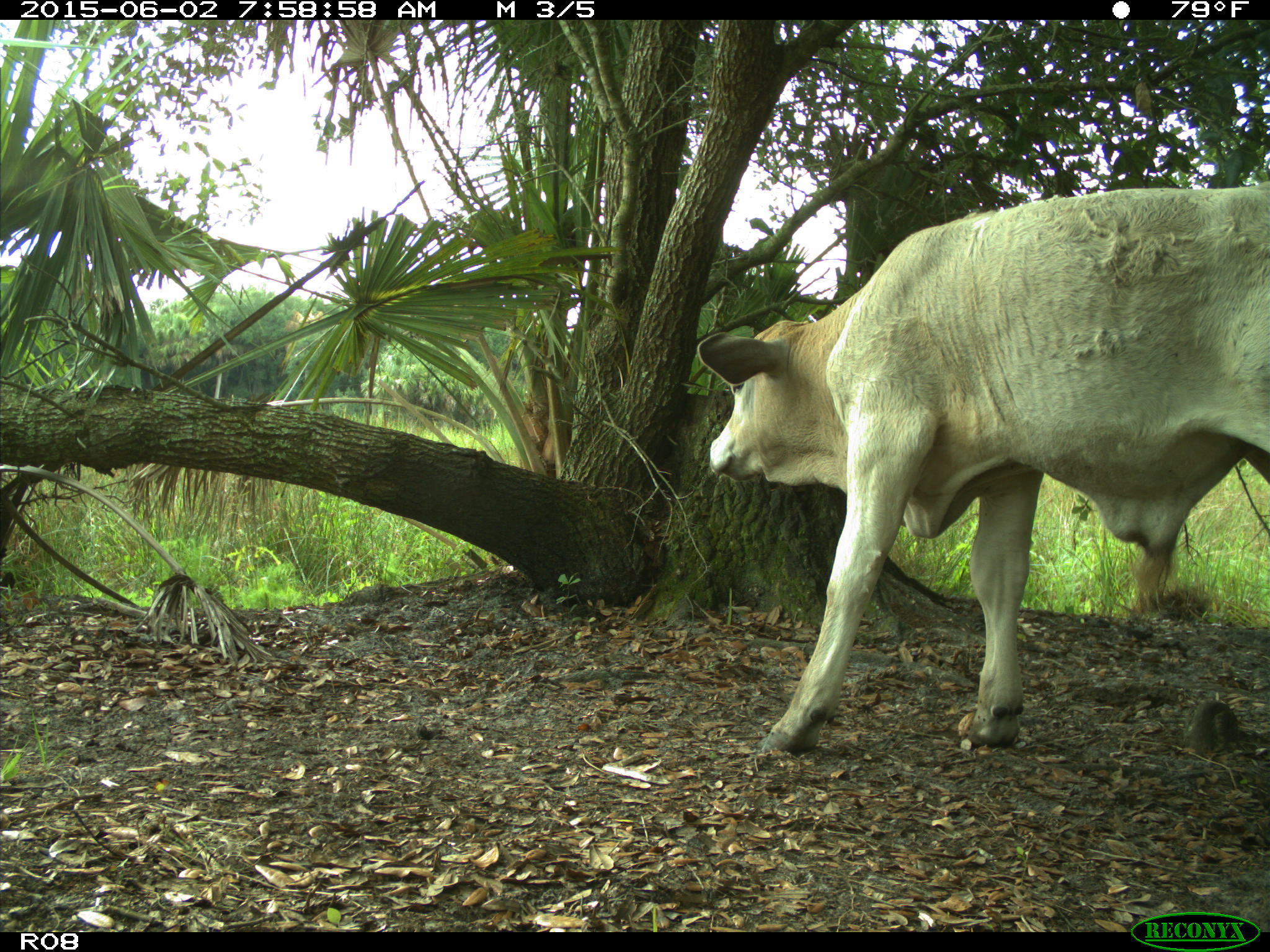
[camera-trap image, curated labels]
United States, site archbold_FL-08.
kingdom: Animalia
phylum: Chordata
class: Mammalia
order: Artiodactyla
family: Bovidae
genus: Bos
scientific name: Bos taurus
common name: domestic cow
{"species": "Bos taurus (domestic cow)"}